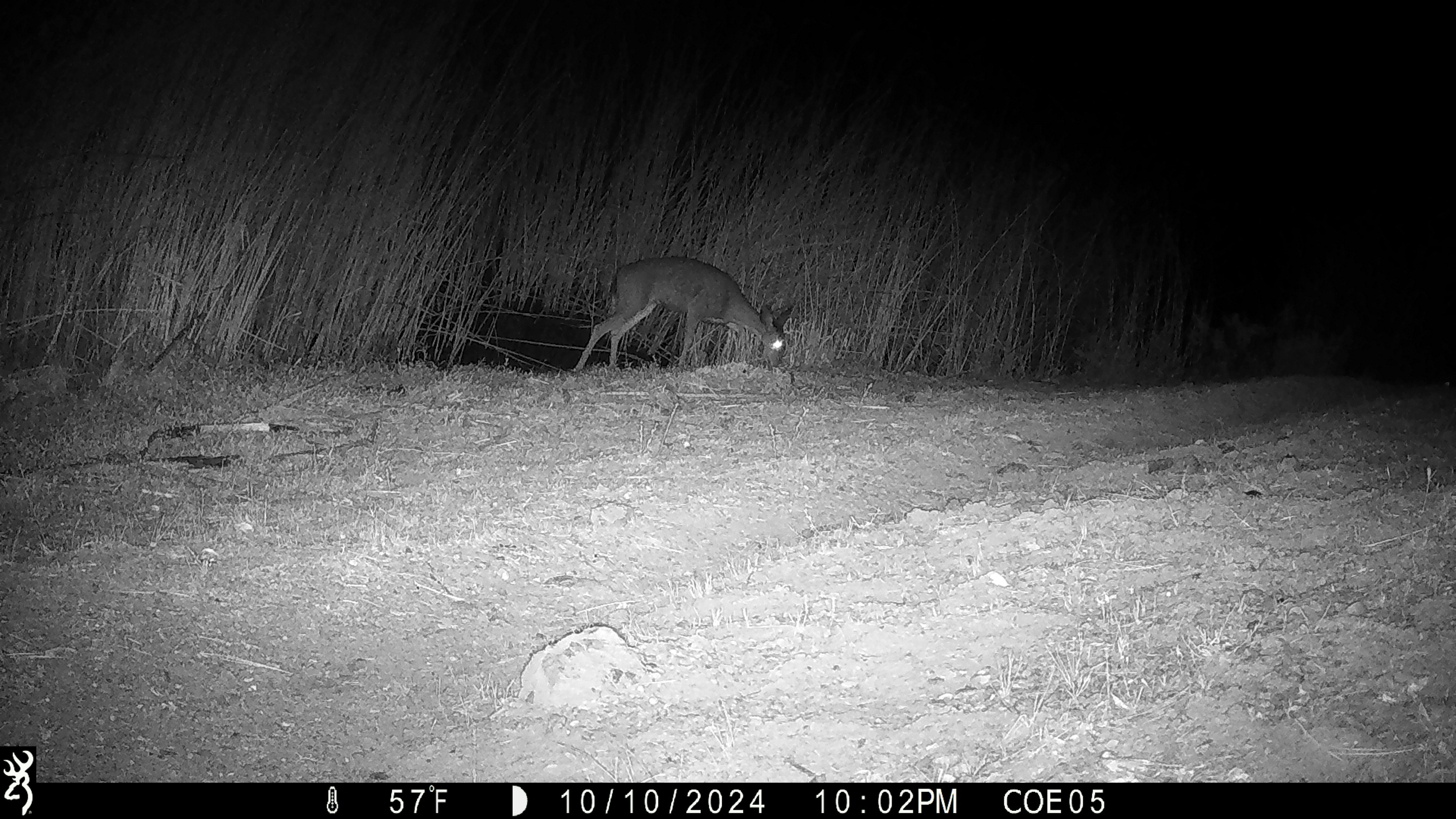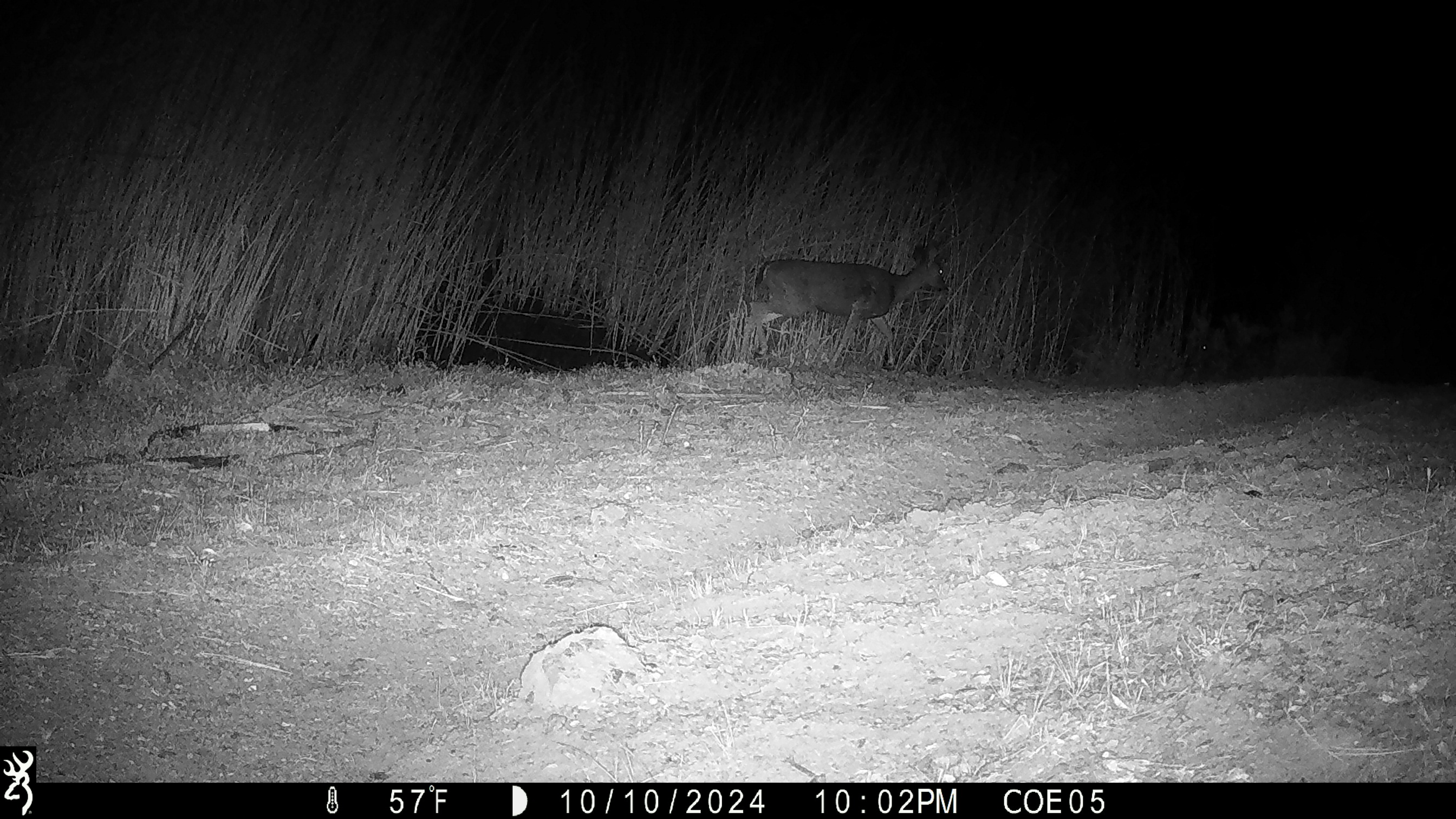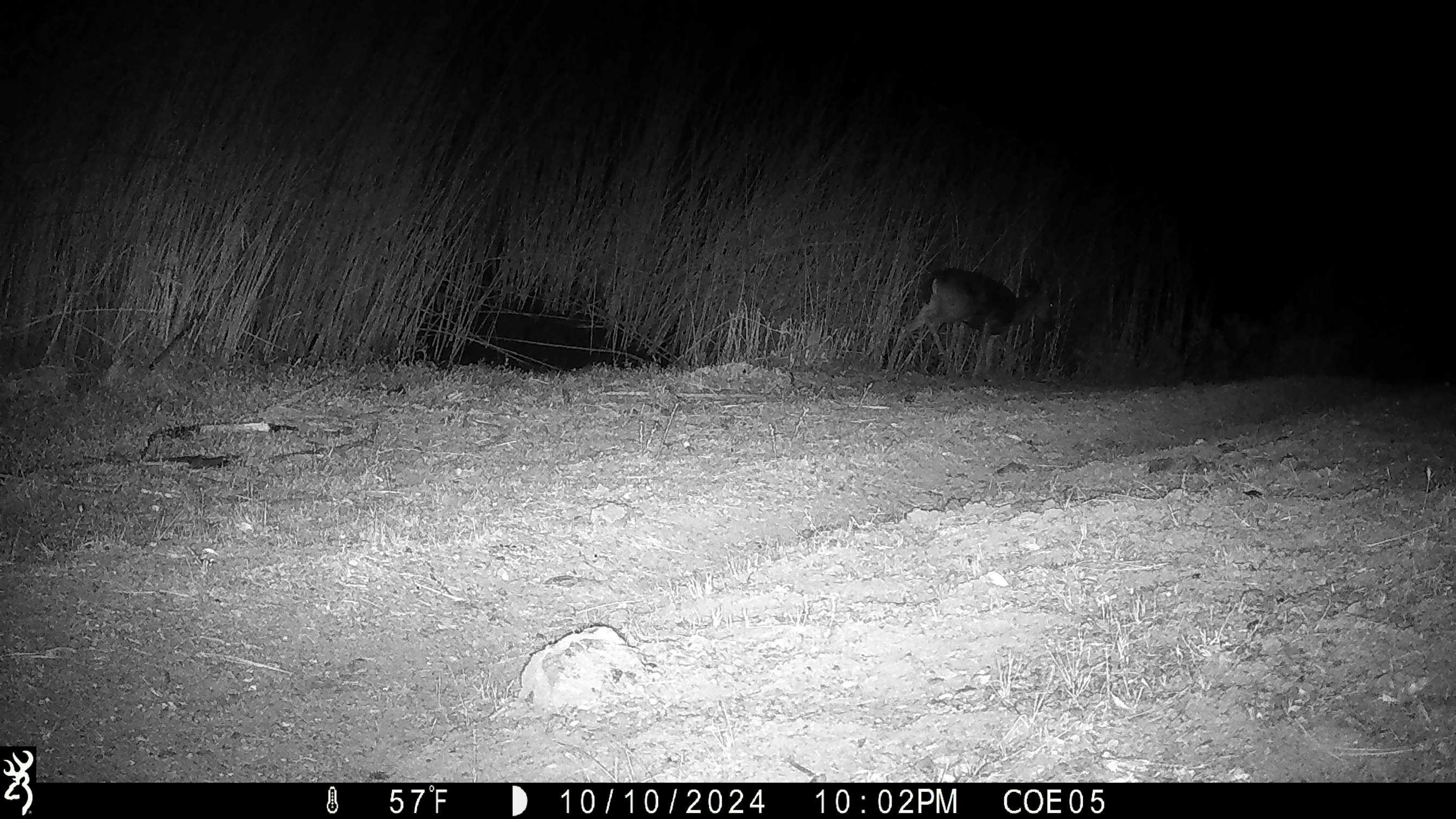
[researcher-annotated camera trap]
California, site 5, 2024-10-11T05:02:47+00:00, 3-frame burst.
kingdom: Animalia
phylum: Chordata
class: Mammalia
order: Artiodactyla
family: Cervidae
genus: Odocoileus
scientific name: Odocoileus hemionus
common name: mule deer